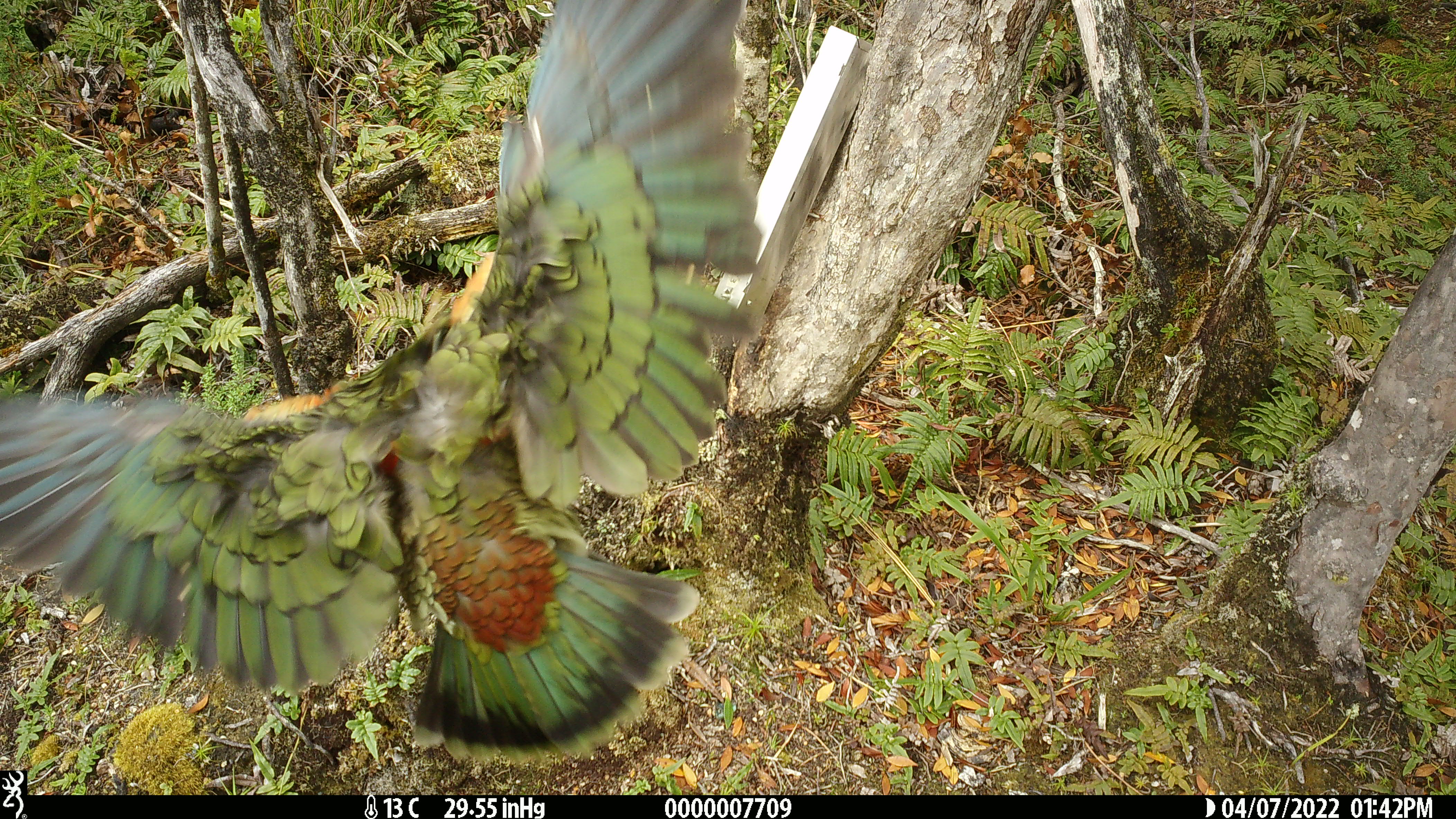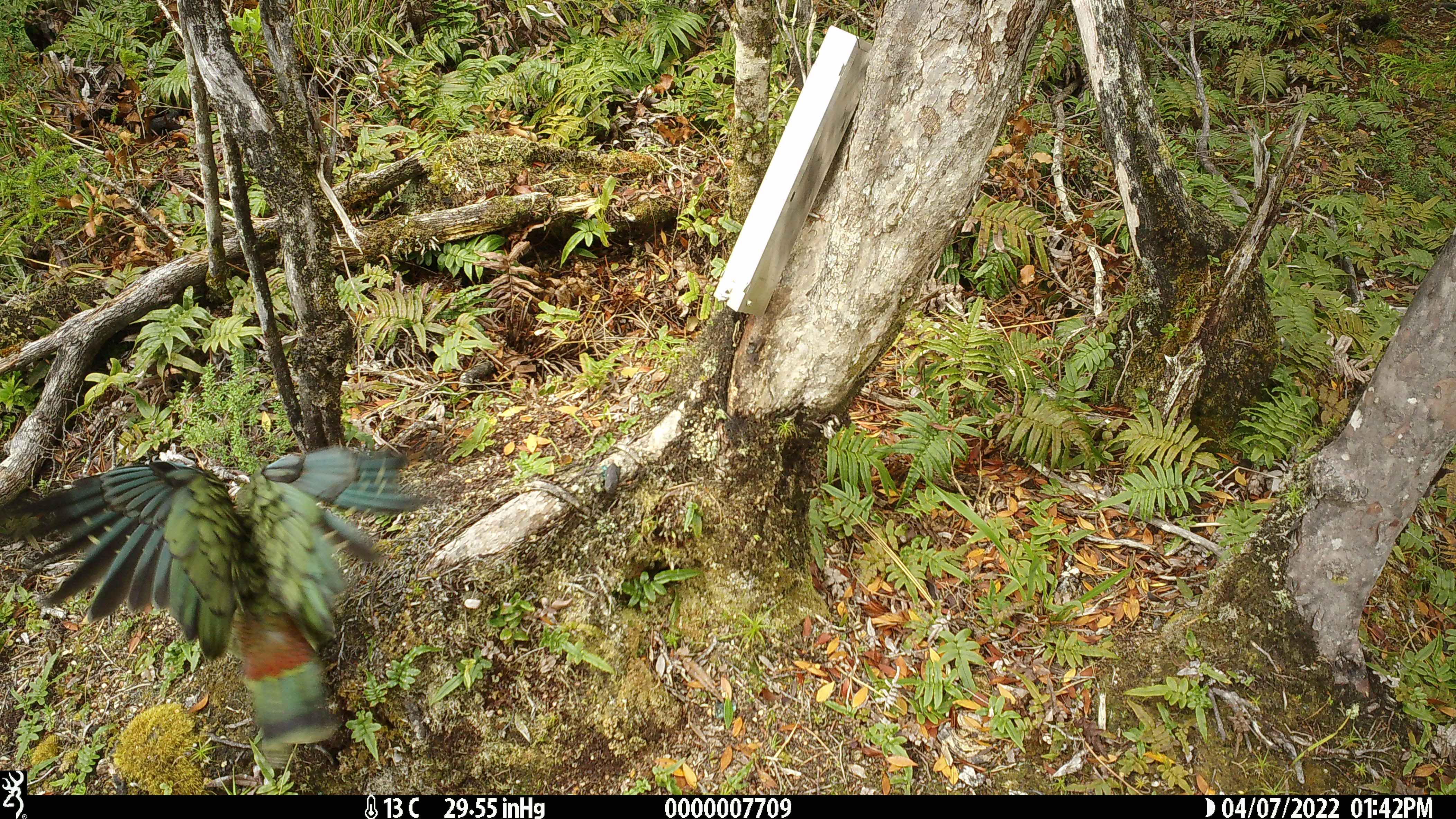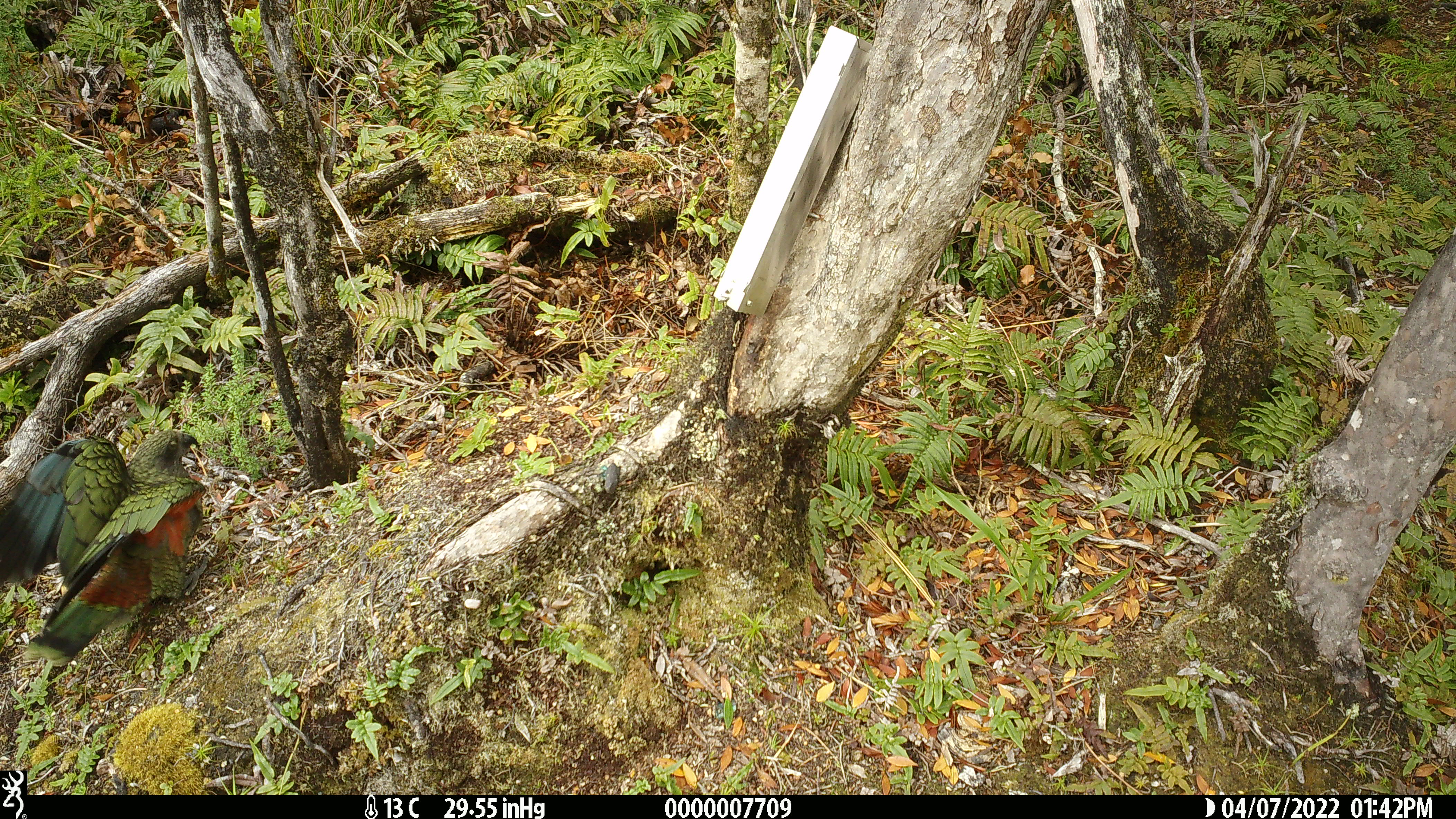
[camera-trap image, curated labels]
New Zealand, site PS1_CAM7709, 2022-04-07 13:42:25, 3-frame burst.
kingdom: Animalia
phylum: Chordata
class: Aves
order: Psittaciformes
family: Strigopidae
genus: Nestor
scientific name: Nestor notabilis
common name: kea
Kea (Nestor notabilis).